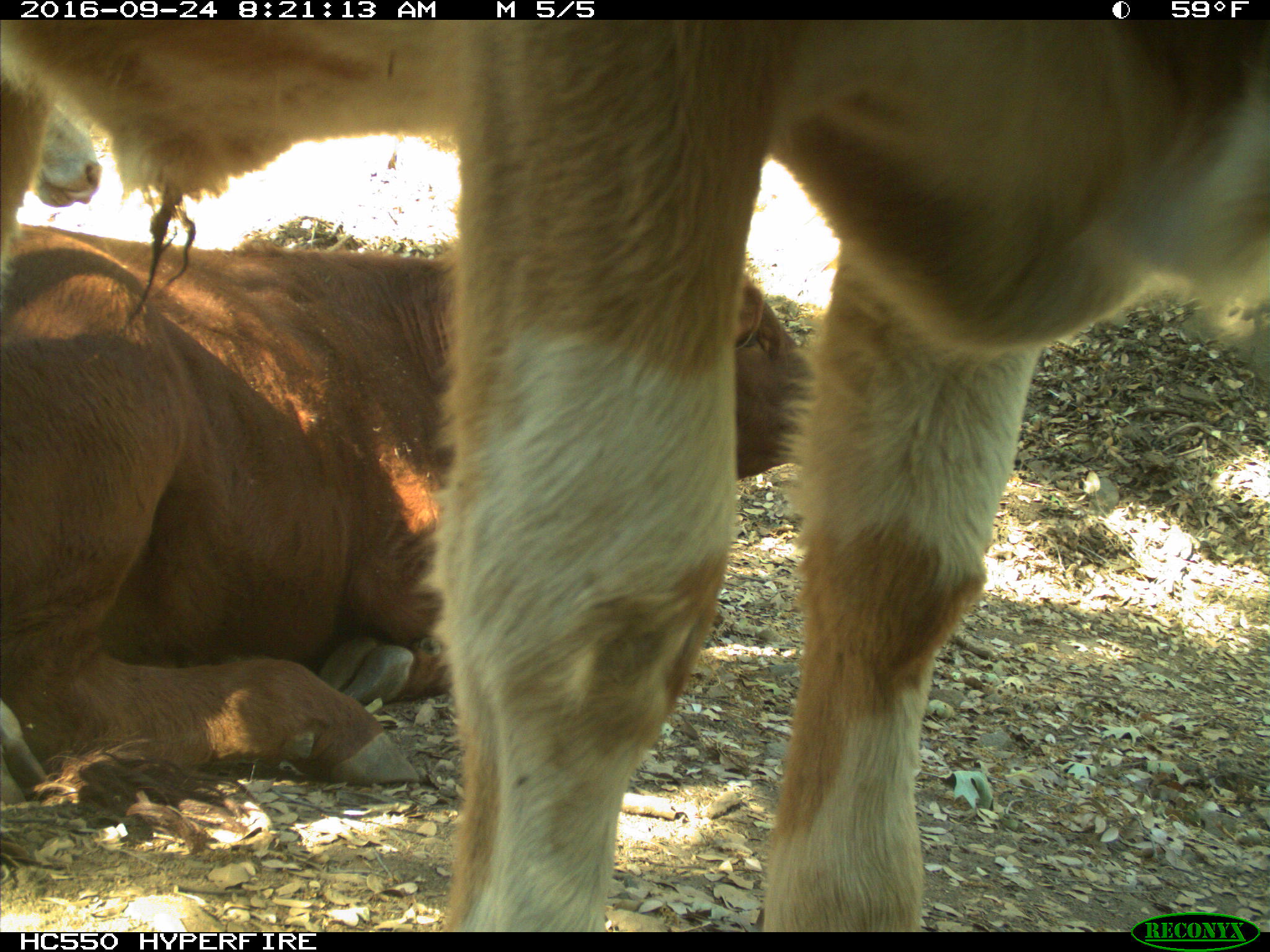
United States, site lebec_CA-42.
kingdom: Animalia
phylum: Chordata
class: Mammalia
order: Artiodactyla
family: Bovidae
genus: Bos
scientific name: Bos taurus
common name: domestic cow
Bos taurus (domestic cow).